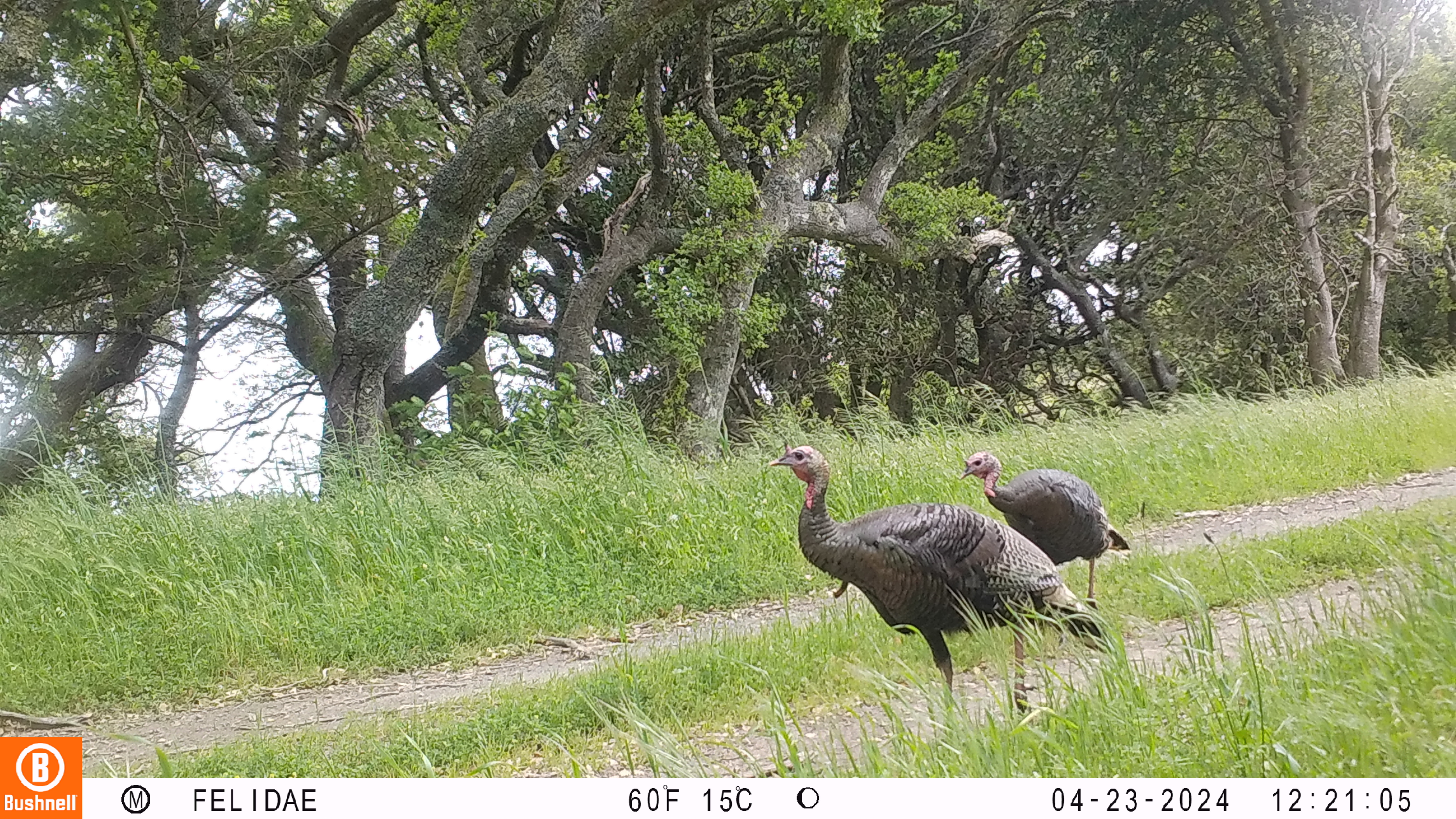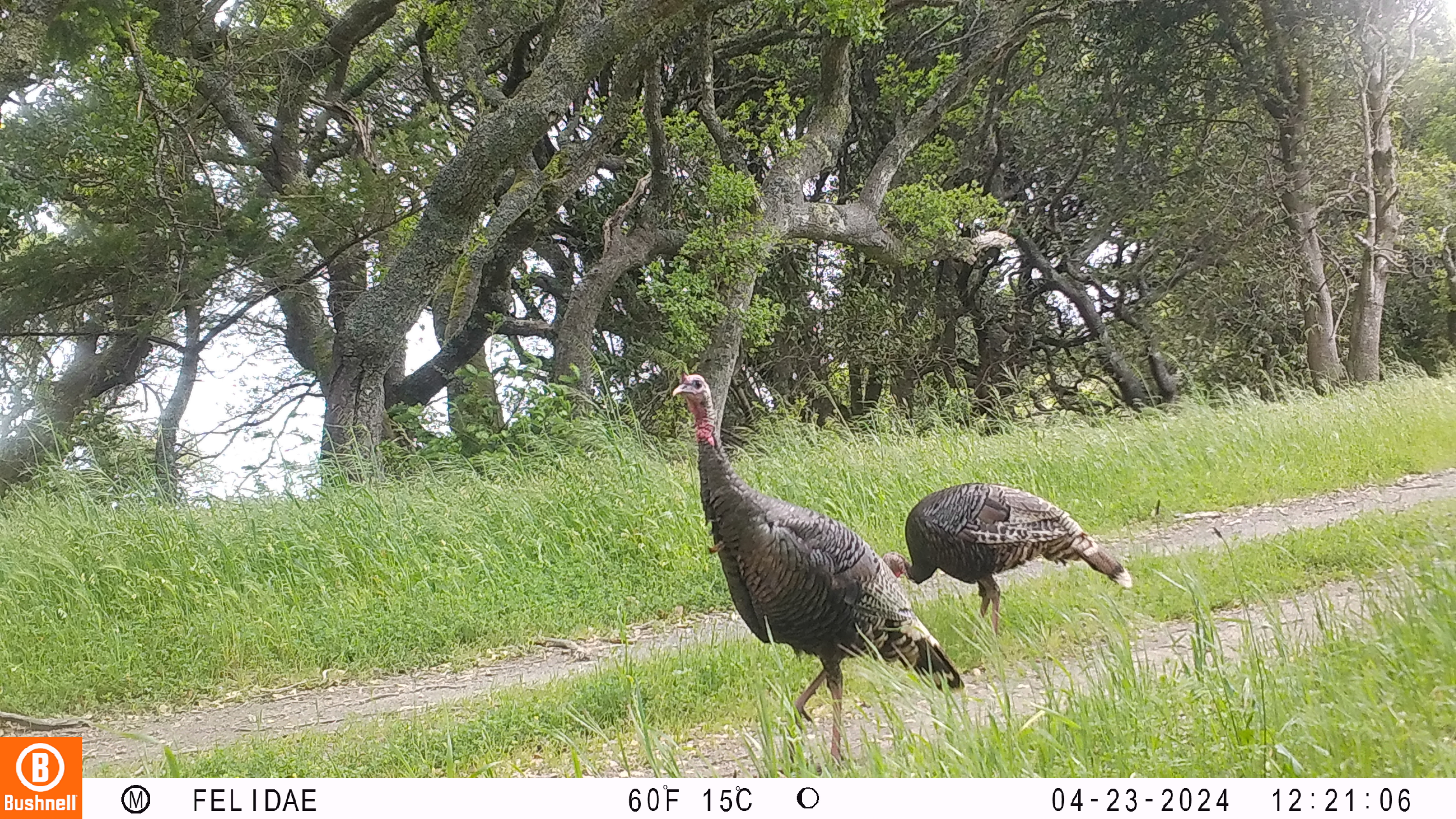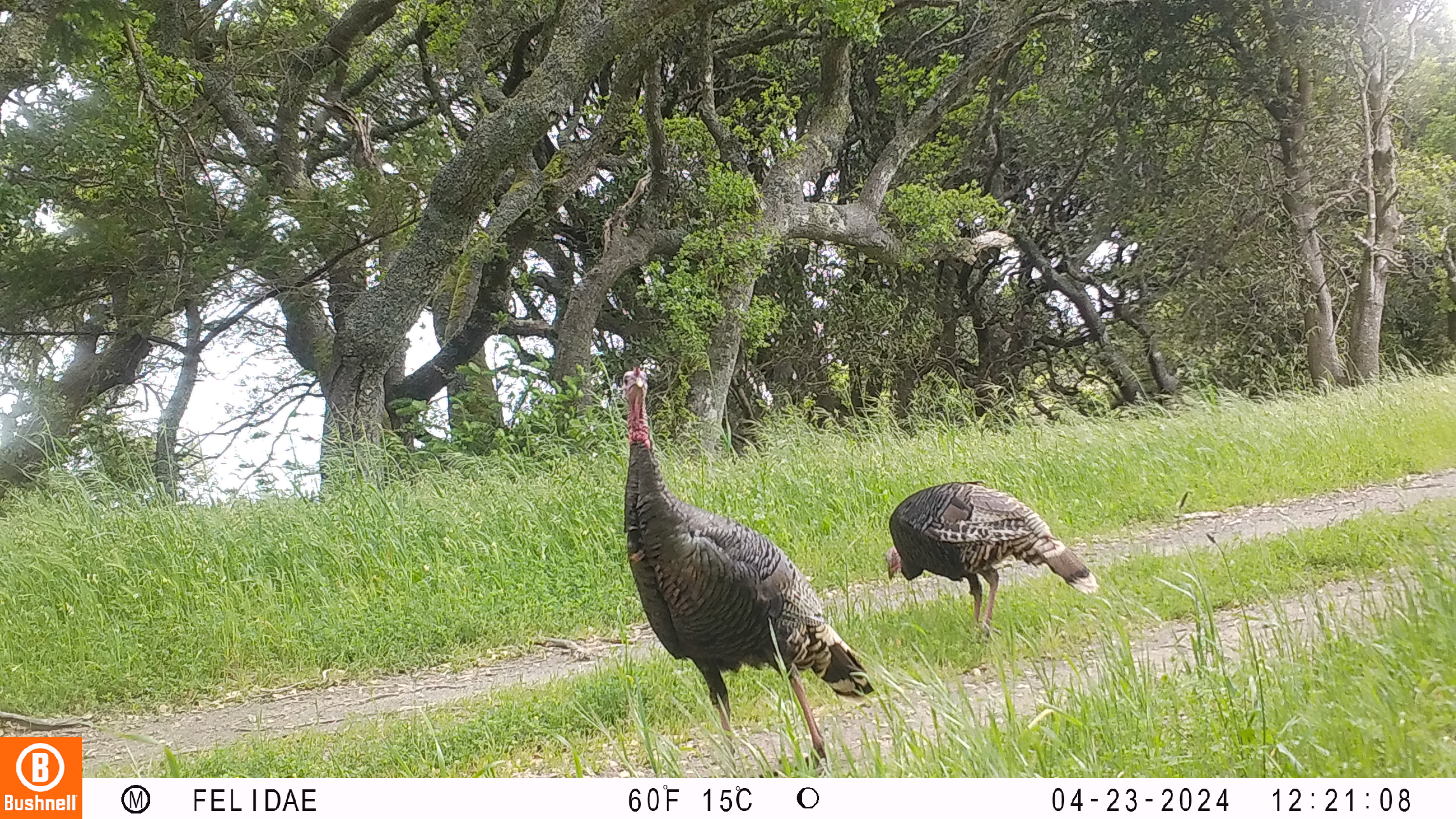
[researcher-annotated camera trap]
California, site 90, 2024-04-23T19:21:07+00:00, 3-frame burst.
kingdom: Animalia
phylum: Chordata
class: Aves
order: Galliformes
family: Phasianidae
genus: Meleagris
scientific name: Meleagris gallopavo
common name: turkey